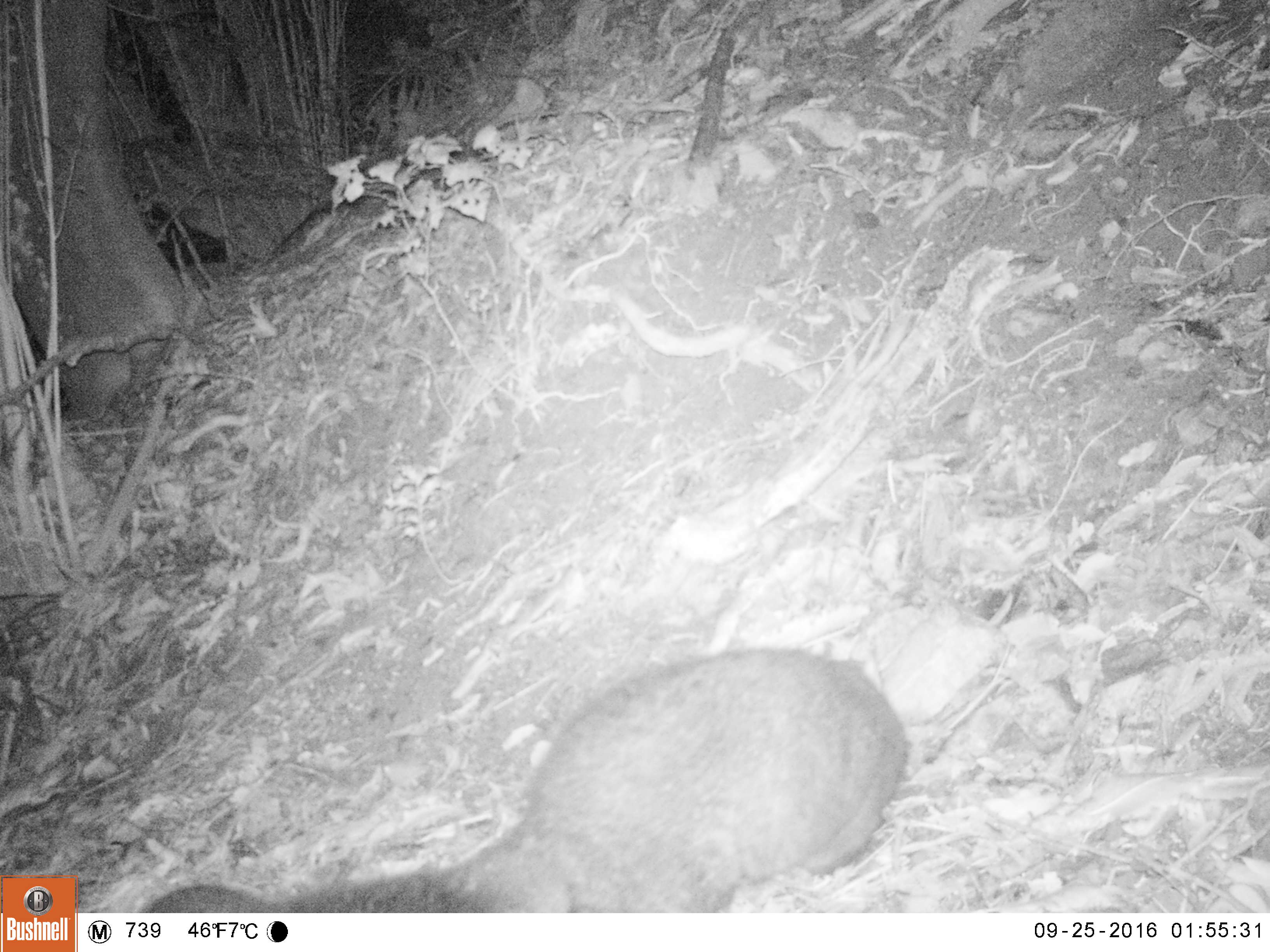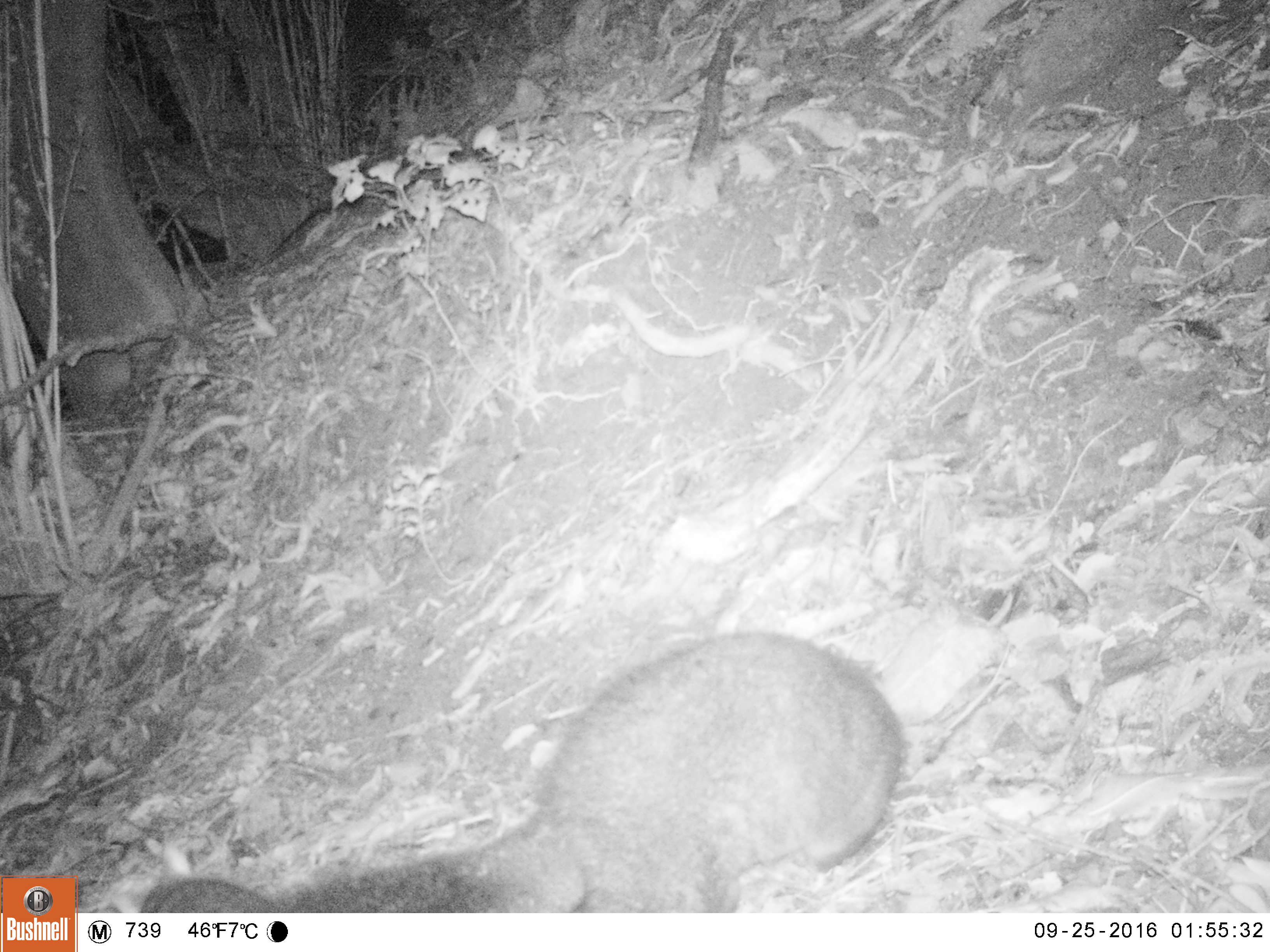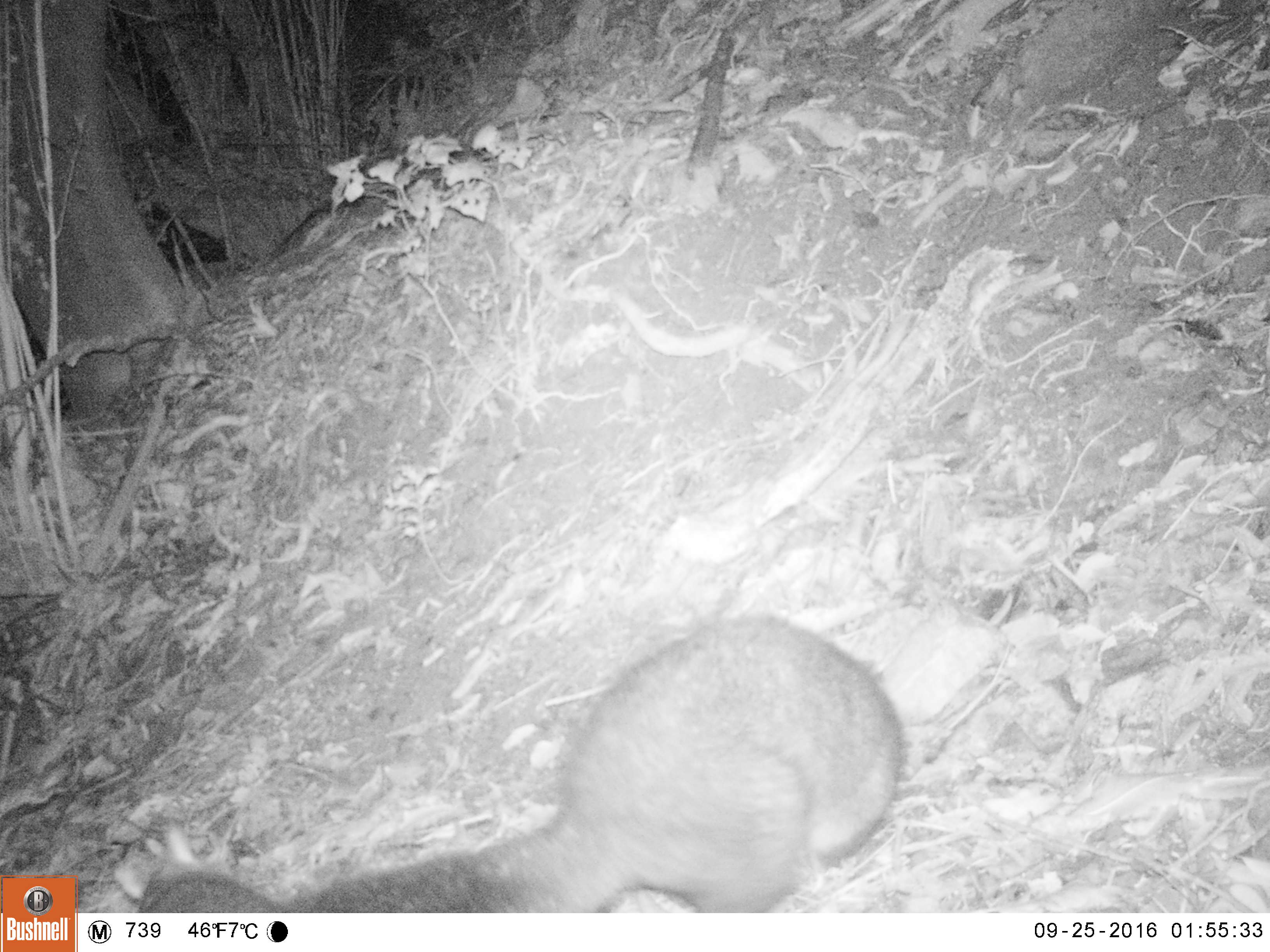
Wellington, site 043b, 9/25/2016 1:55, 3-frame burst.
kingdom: Animalia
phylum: Chordata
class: Mammalia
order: Didelphimorphia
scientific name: Didelphimorphia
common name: possum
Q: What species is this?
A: Possum (Didelphimorphia).